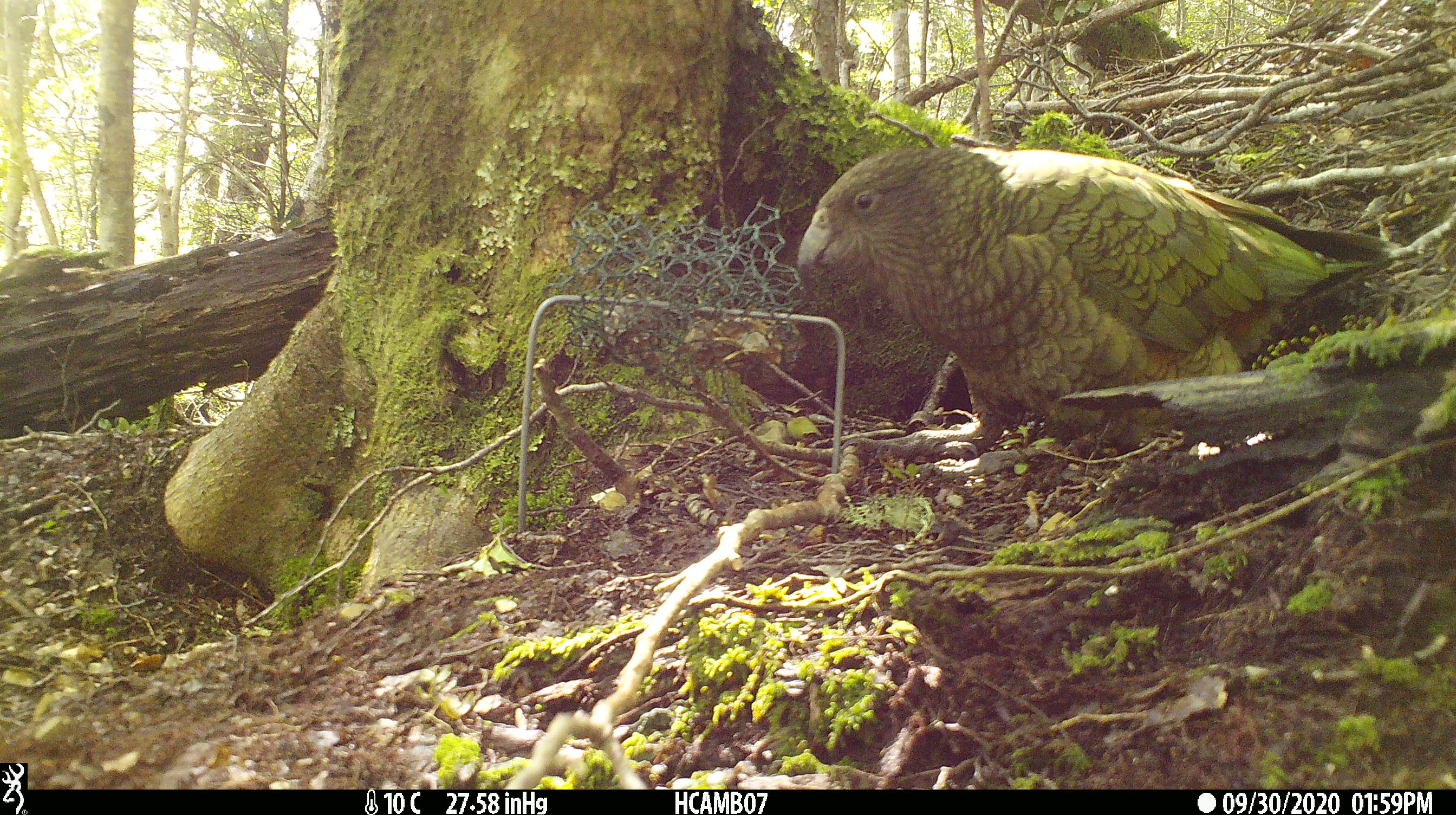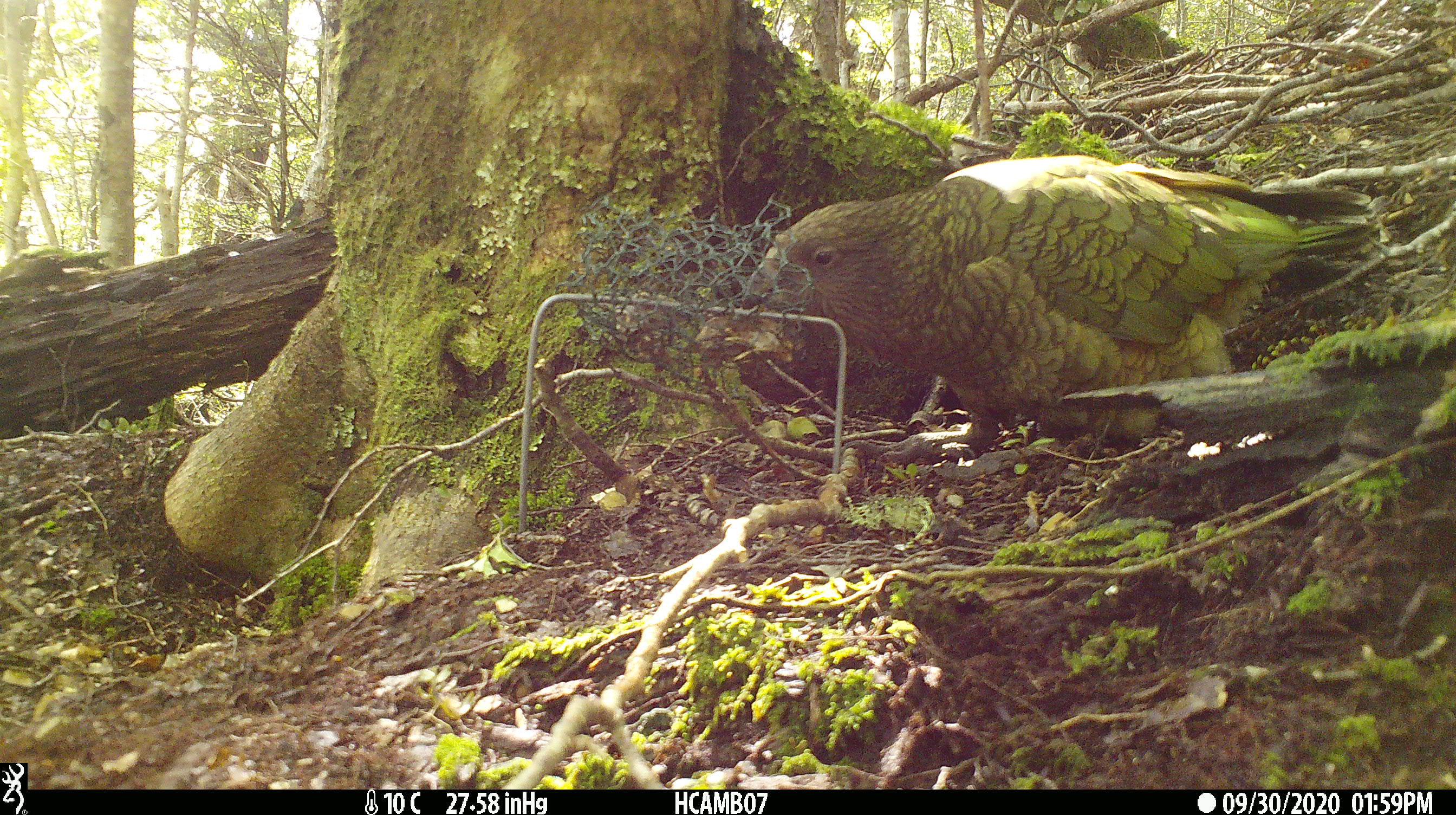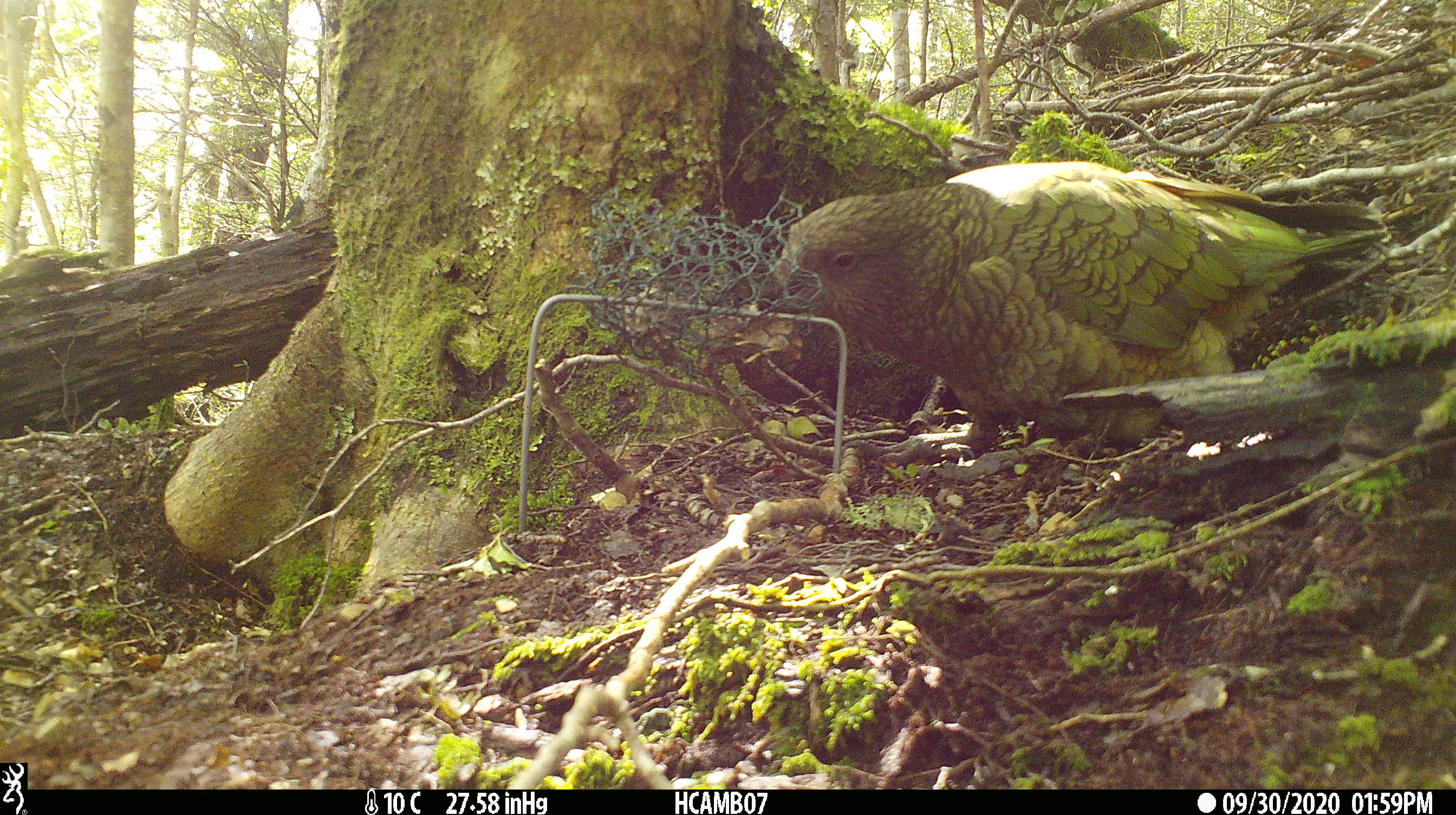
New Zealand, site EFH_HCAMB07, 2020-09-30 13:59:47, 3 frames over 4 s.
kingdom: Animalia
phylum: Chordata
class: Aves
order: Psittaciformes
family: Strigopidae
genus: Nestor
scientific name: Nestor notabilis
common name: kea